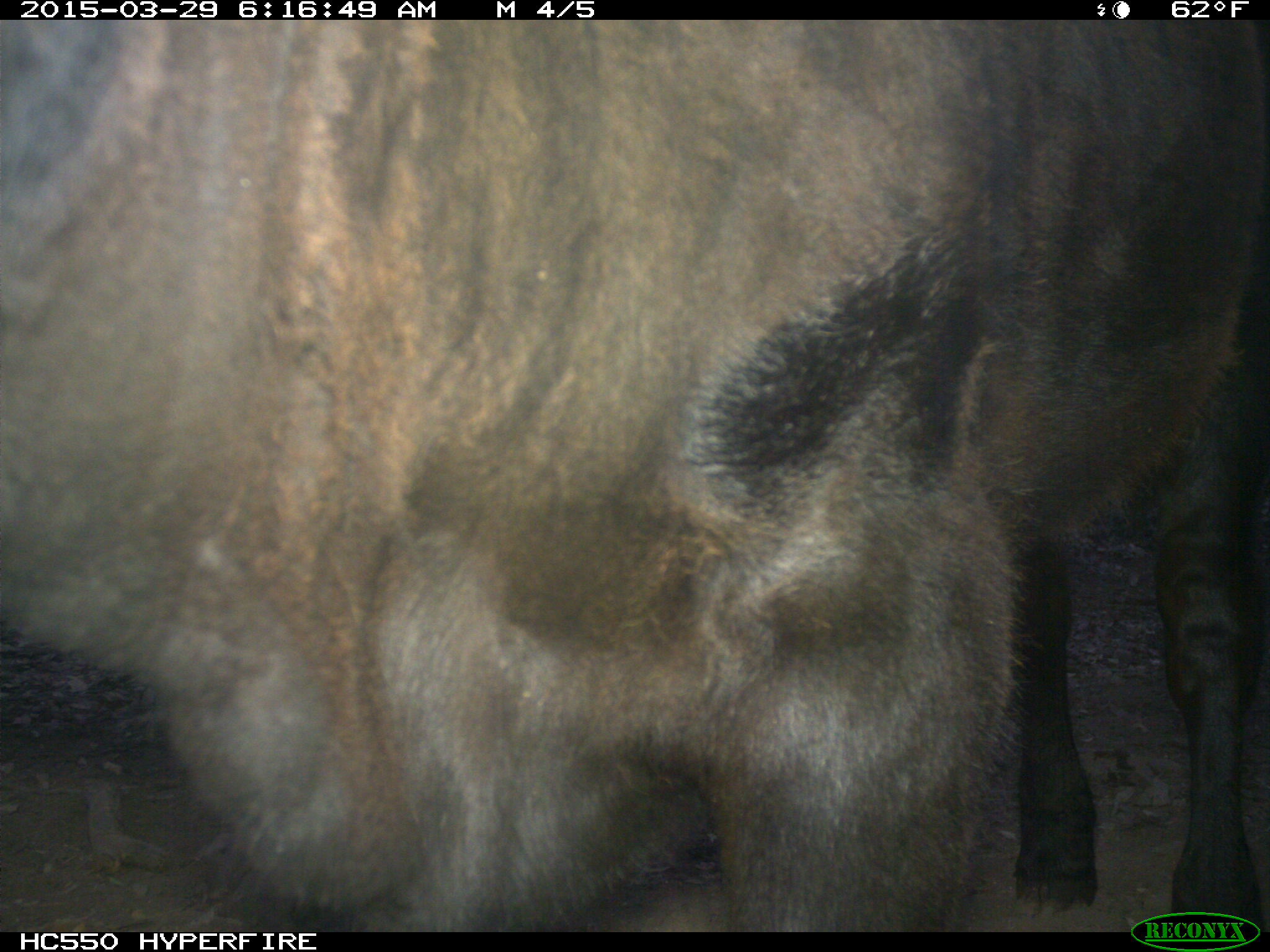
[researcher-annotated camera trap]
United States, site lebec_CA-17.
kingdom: Animalia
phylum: Chordata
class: Mammalia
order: Artiodactyla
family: Bovidae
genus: Bos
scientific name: Bos taurus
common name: domestic cow